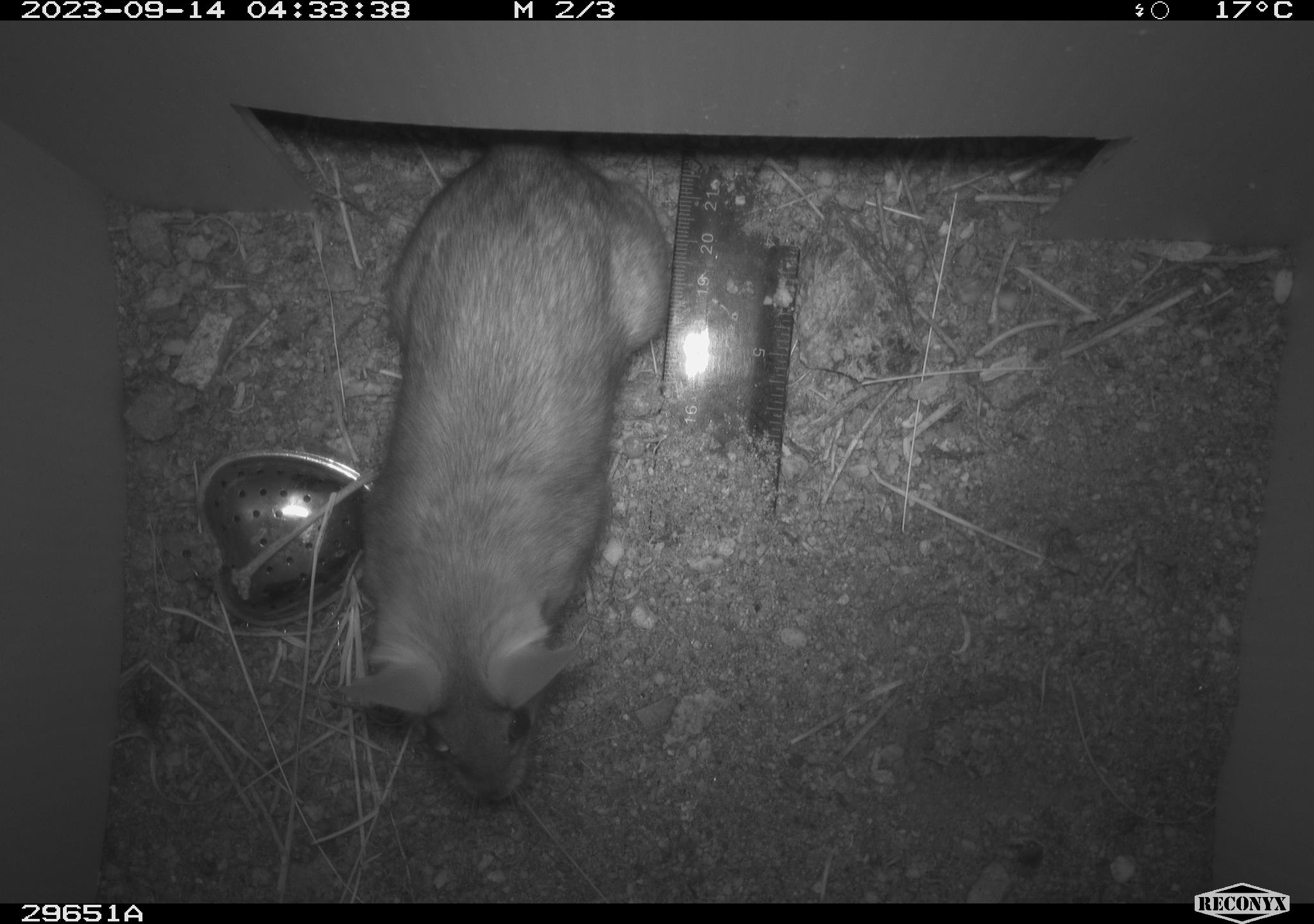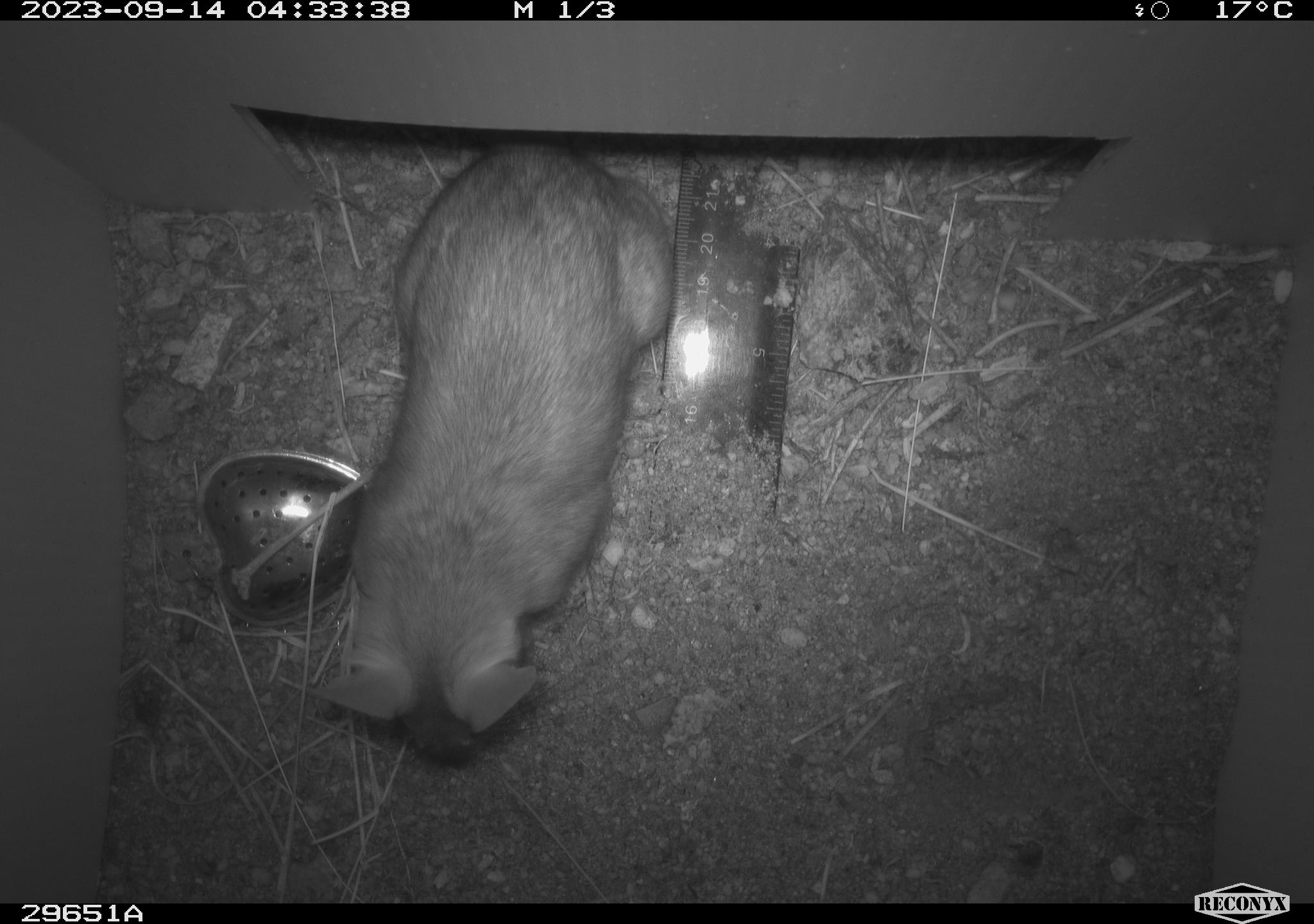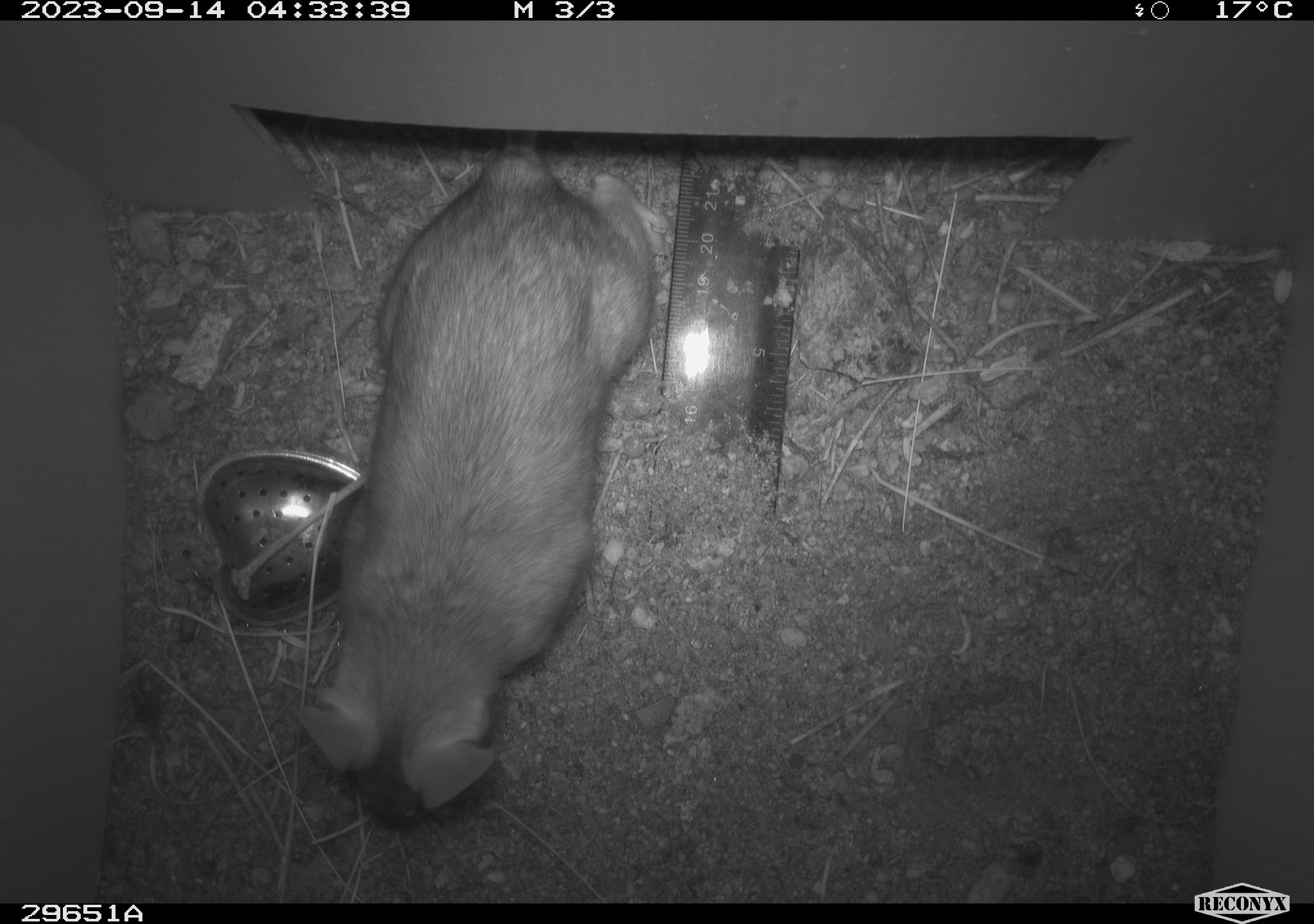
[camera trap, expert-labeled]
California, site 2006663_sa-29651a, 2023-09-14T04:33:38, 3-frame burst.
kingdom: Animalia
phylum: Chordata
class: Mammalia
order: Rodentia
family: Cricetidae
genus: Neotoma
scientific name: Neotoma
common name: pack rat or woodrat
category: neotoma species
Neotoma species (pack rat or woodrat) (Neotoma).